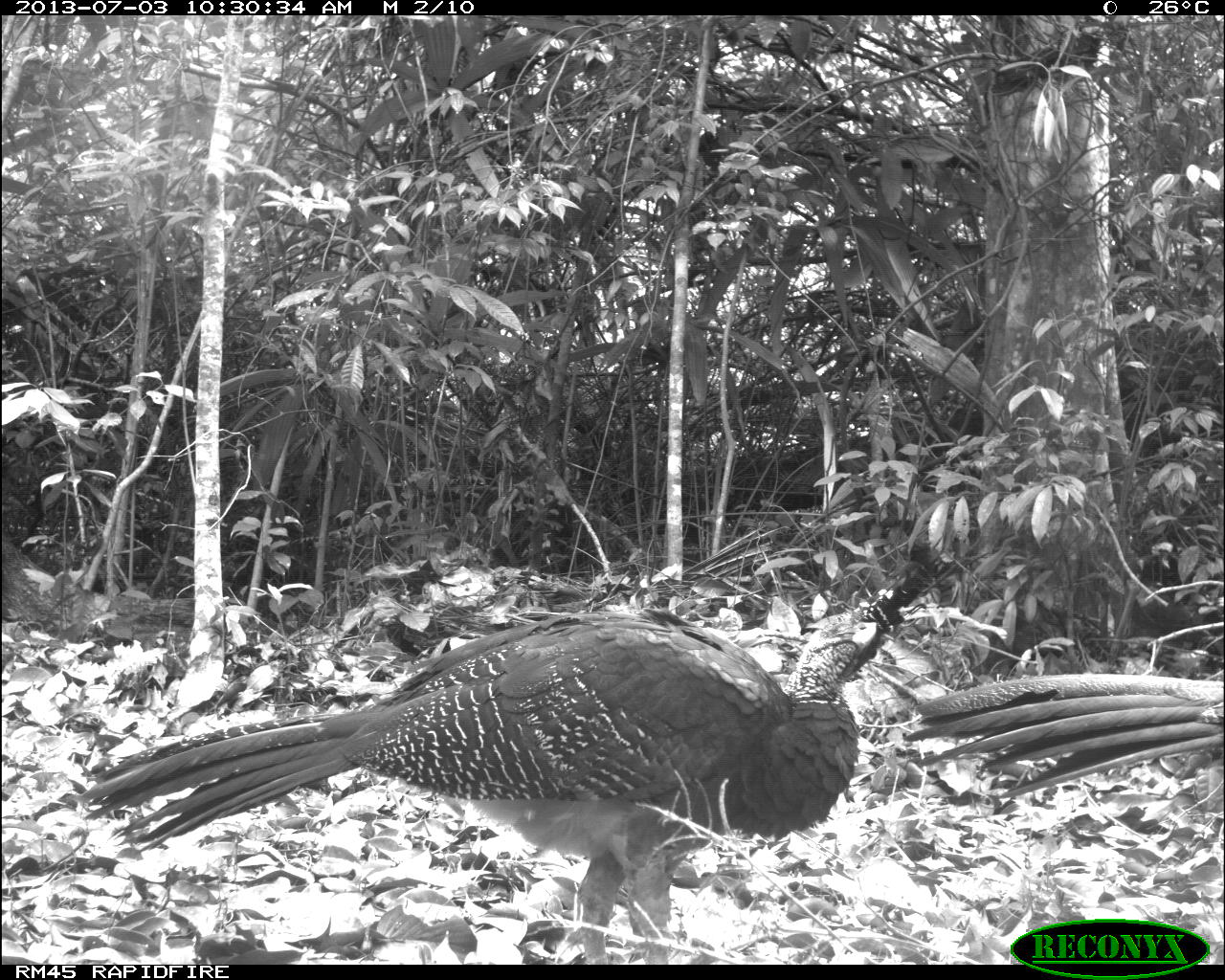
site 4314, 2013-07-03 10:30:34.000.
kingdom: Animalia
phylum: Chordata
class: Aves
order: Galliformes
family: Cracidae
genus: Crax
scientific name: Crax rubra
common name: great curassow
Crax rubra (great curassow), count 2.